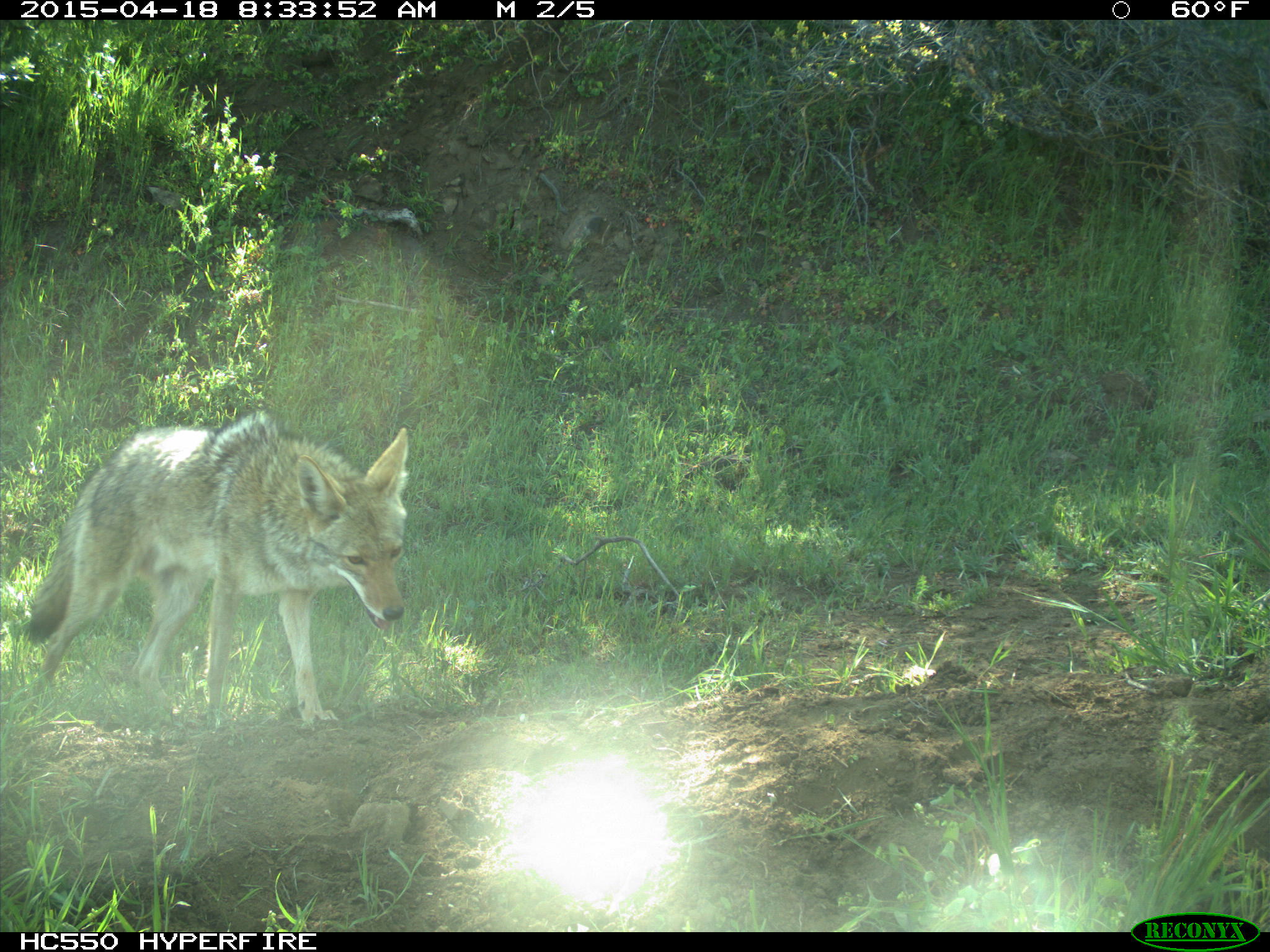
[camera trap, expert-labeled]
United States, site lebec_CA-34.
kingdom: Animalia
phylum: Chordata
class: Mammalia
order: Carnivora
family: Canidae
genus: Canis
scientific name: Canis latrans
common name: coyote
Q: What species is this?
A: Canis latrans (coyote).